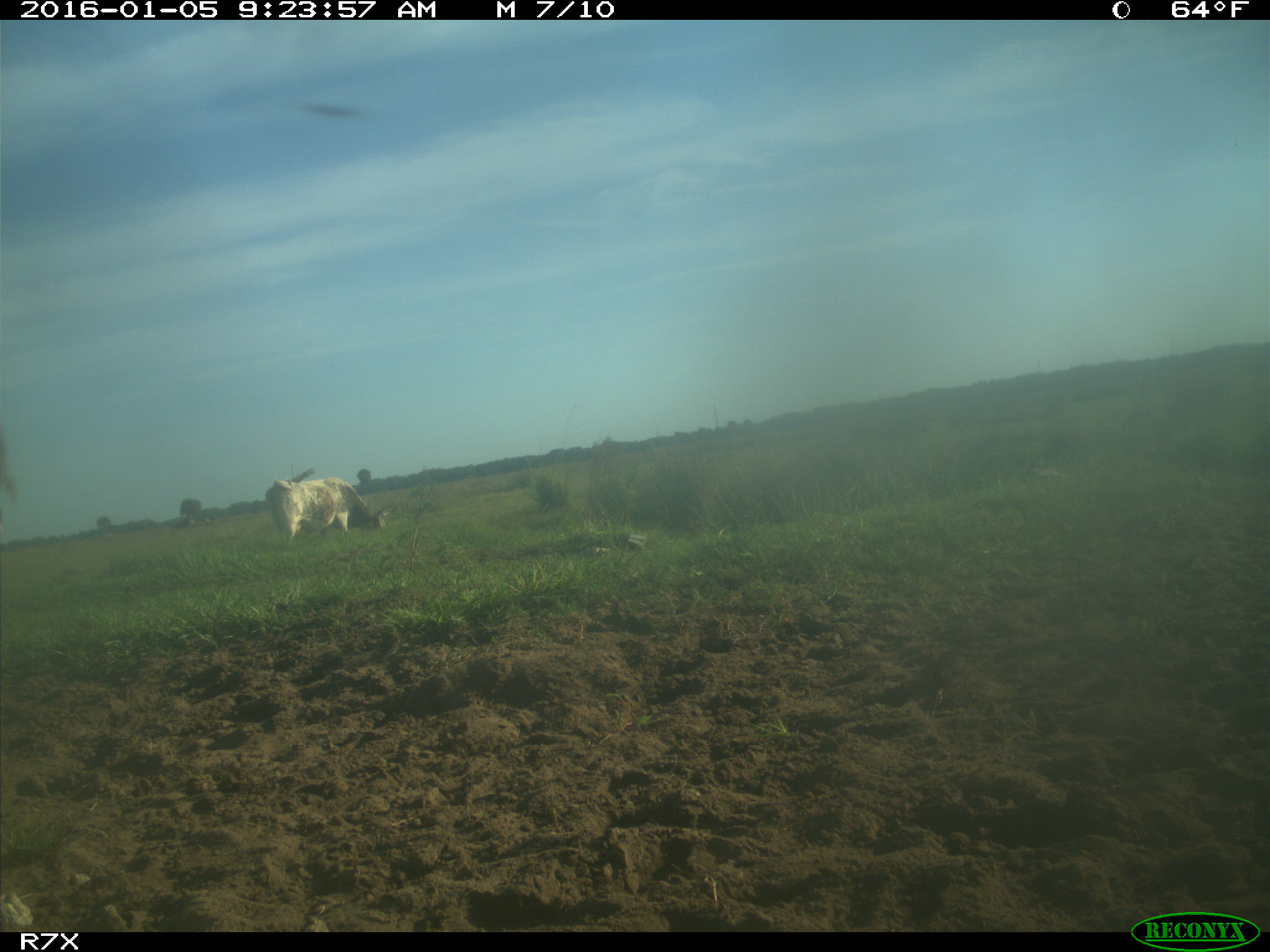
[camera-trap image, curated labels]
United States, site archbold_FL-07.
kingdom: Animalia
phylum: Chordata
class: Mammalia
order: Artiodactyla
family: Bovidae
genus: Bos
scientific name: Bos taurus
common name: domestic cow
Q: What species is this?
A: Bos taurus (domestic cow).